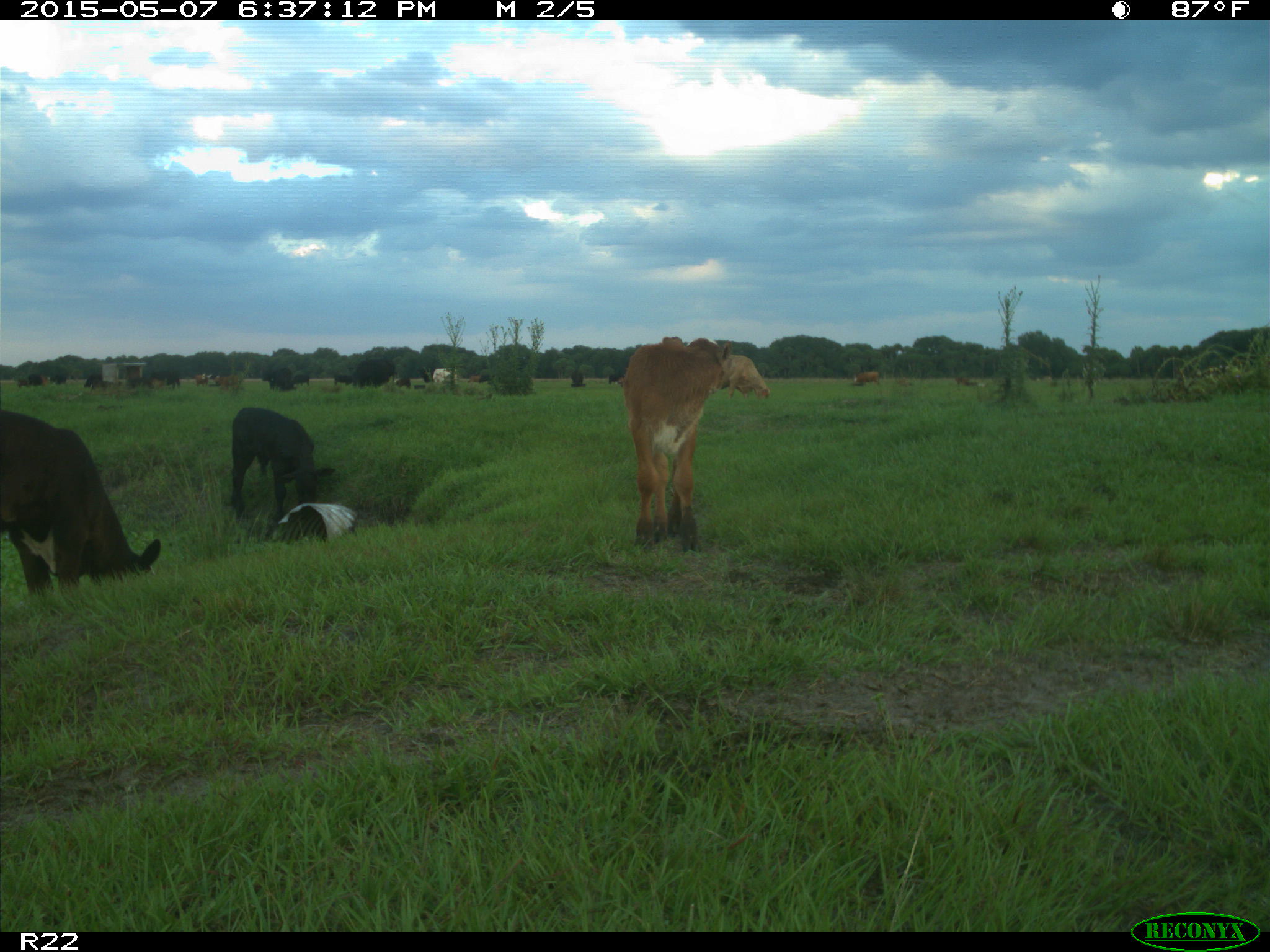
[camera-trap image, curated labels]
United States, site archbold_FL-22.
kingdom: Animalia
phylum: Chordata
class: Mammalia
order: Artiodactyla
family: Bovidae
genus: Bos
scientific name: Bos taurus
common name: domestic cow